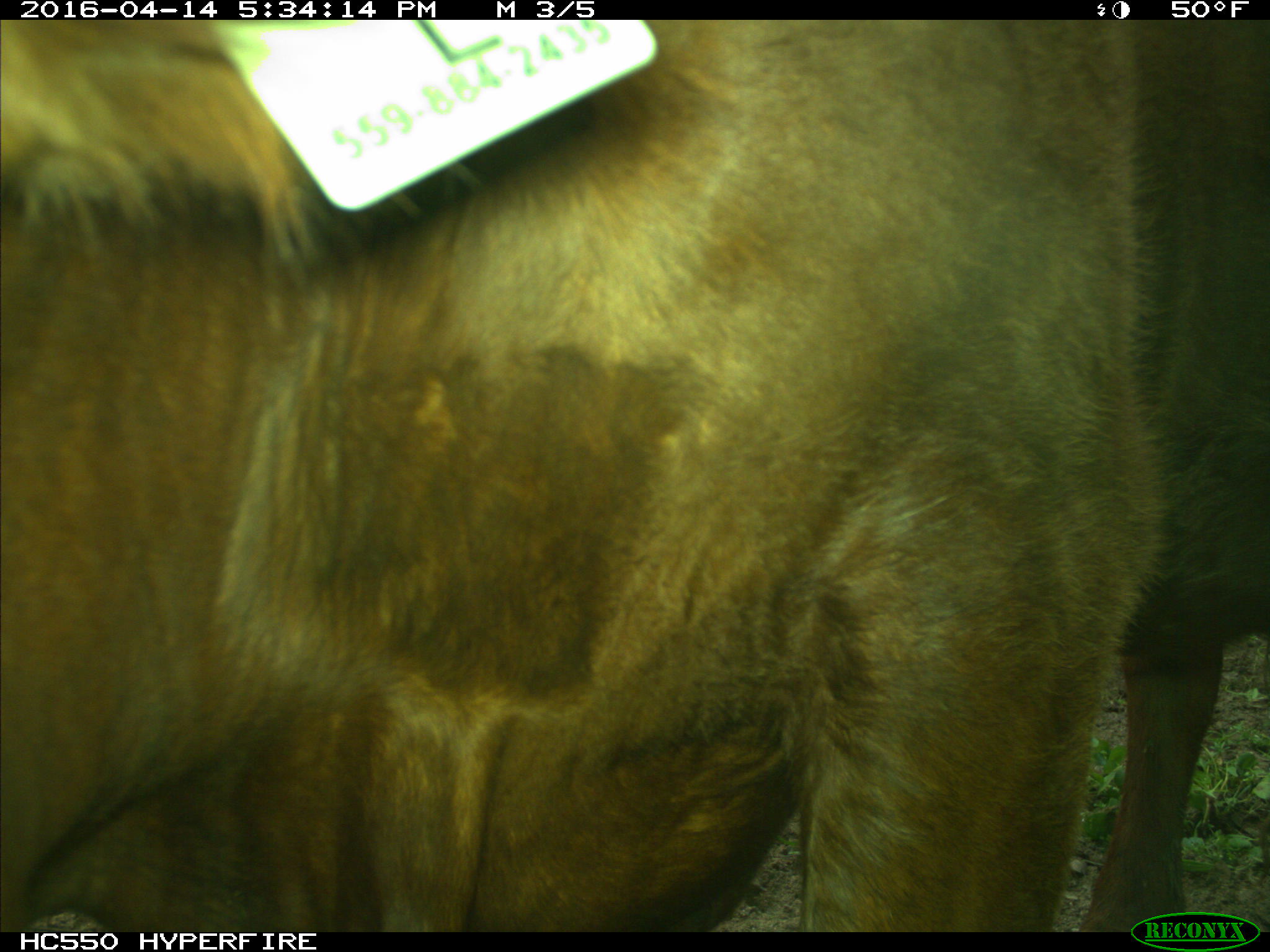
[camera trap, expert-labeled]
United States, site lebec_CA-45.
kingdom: Animalia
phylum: Chordata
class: Mammalia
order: Artiodactyla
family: Bovidae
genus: Bos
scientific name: Bos taurus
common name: domestic cow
Bos taurus (domestic cow).